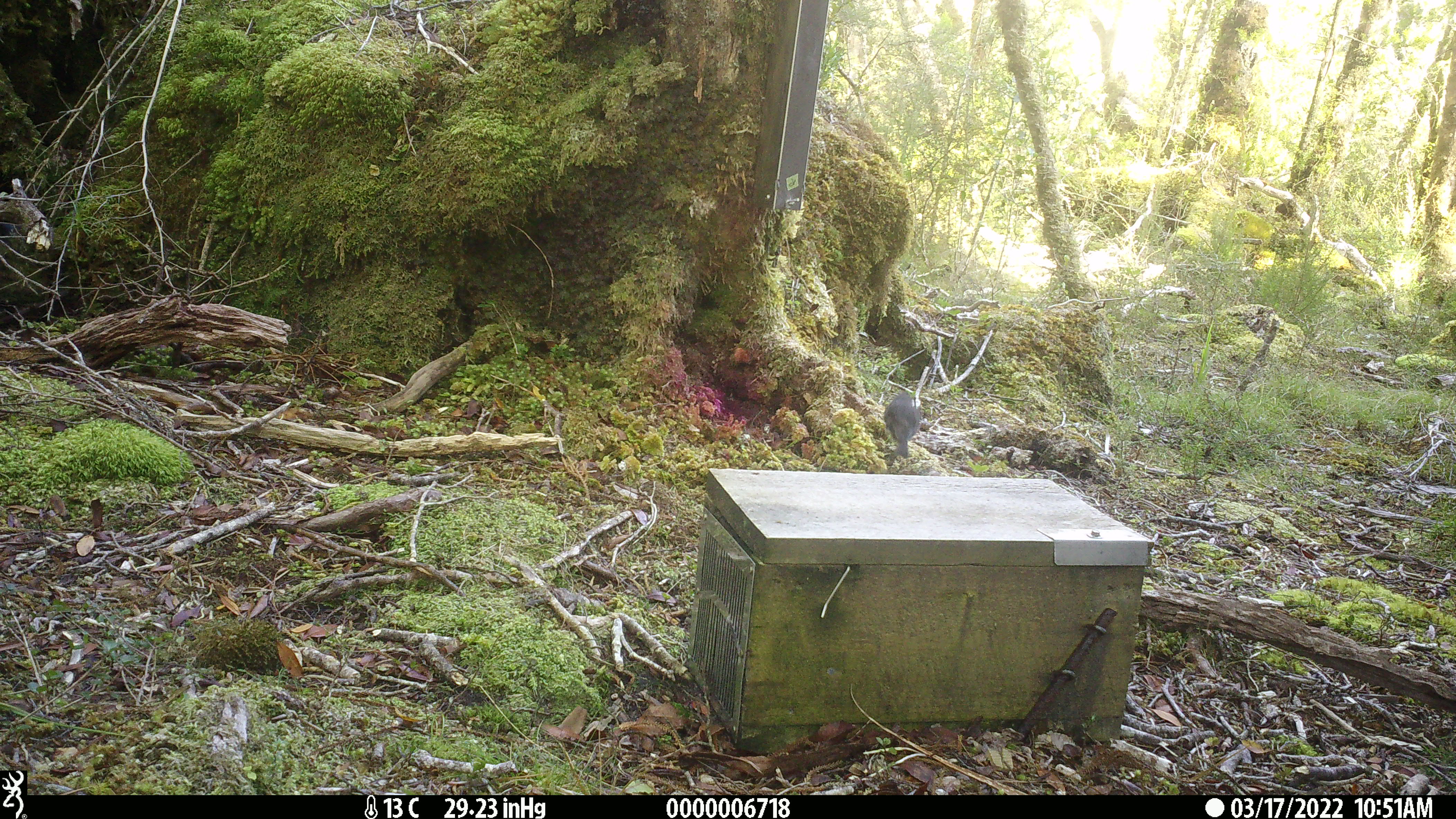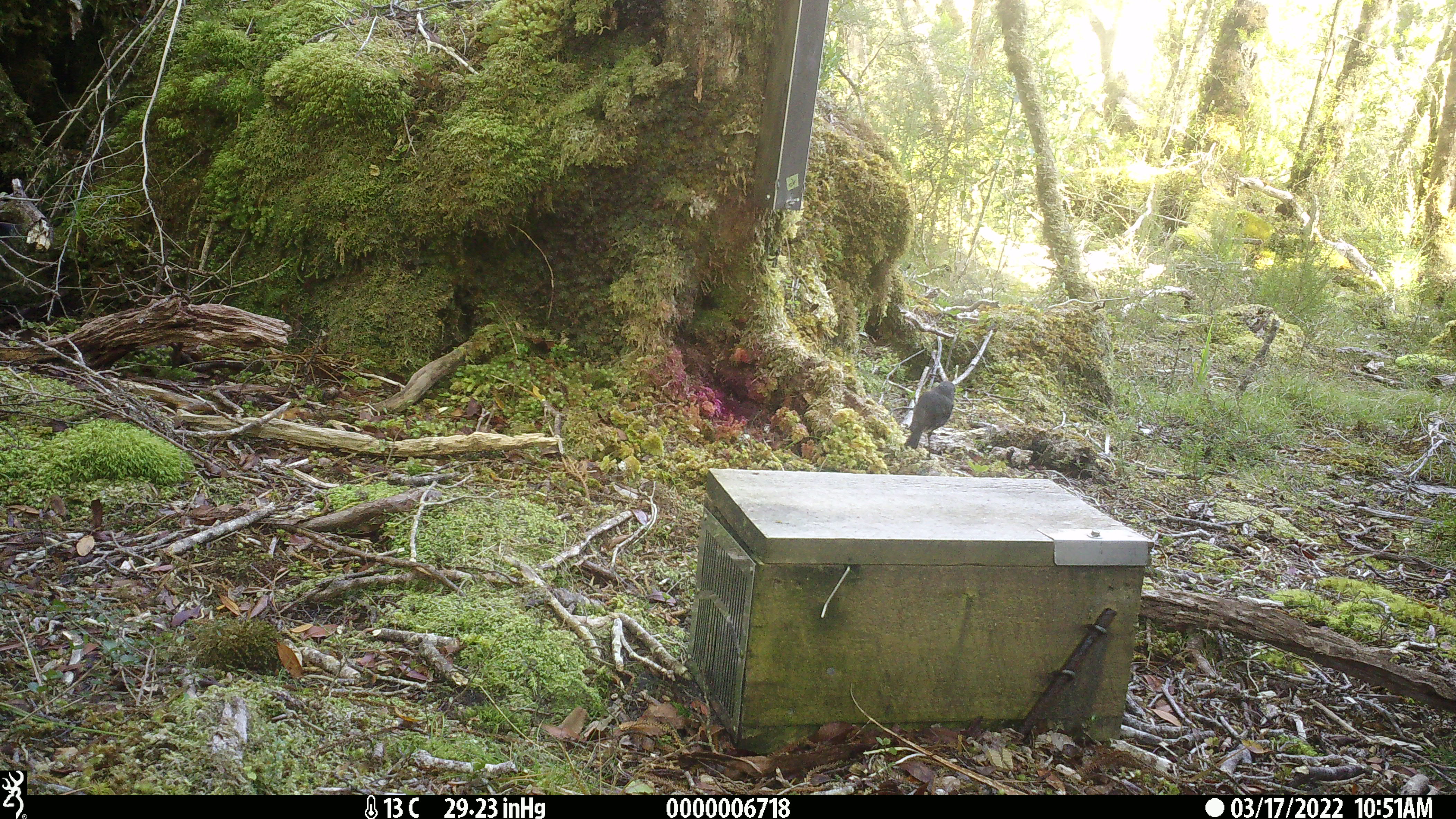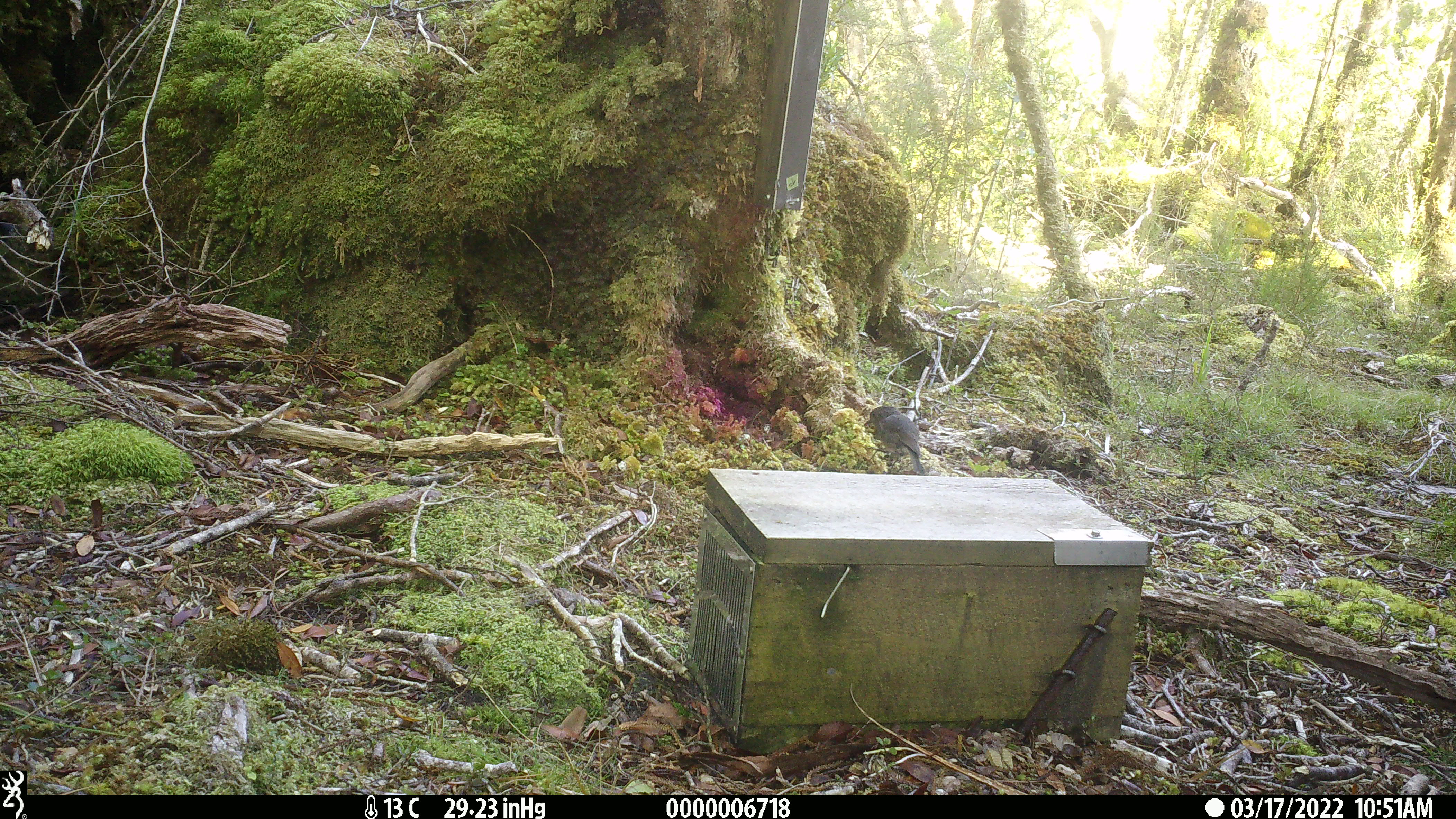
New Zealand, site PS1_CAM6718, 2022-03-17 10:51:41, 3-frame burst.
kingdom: Animalia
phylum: Chordata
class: Aves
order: Passeriformes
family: Petroicidae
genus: Petroica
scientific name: Petroica australis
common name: new zealand robin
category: robin